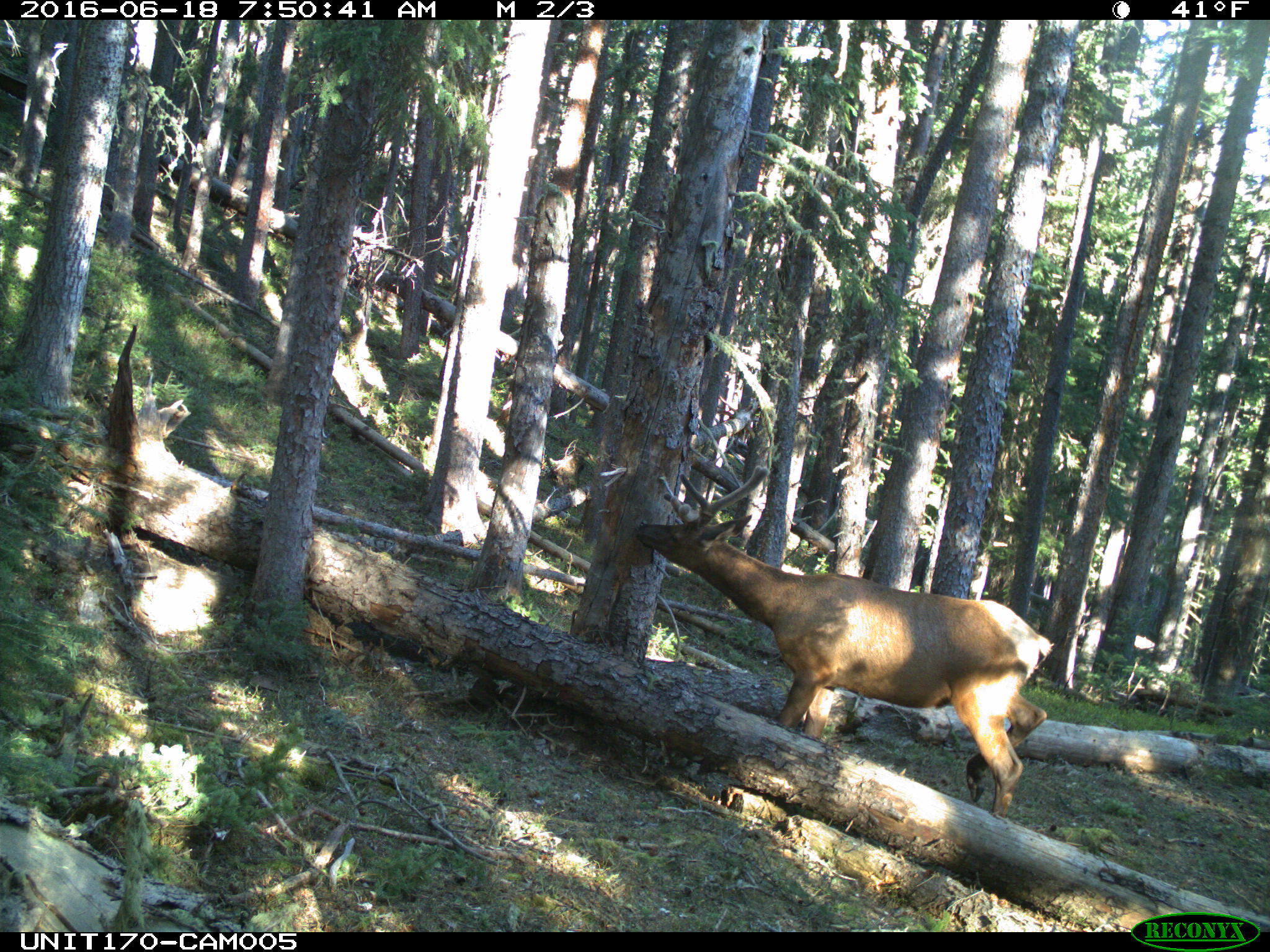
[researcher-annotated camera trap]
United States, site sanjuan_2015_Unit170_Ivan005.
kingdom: Animalia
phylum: Chordata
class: Mammalia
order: Artiodactyla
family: Cervidae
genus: Cervus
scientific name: Cervus elaphus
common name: red deer